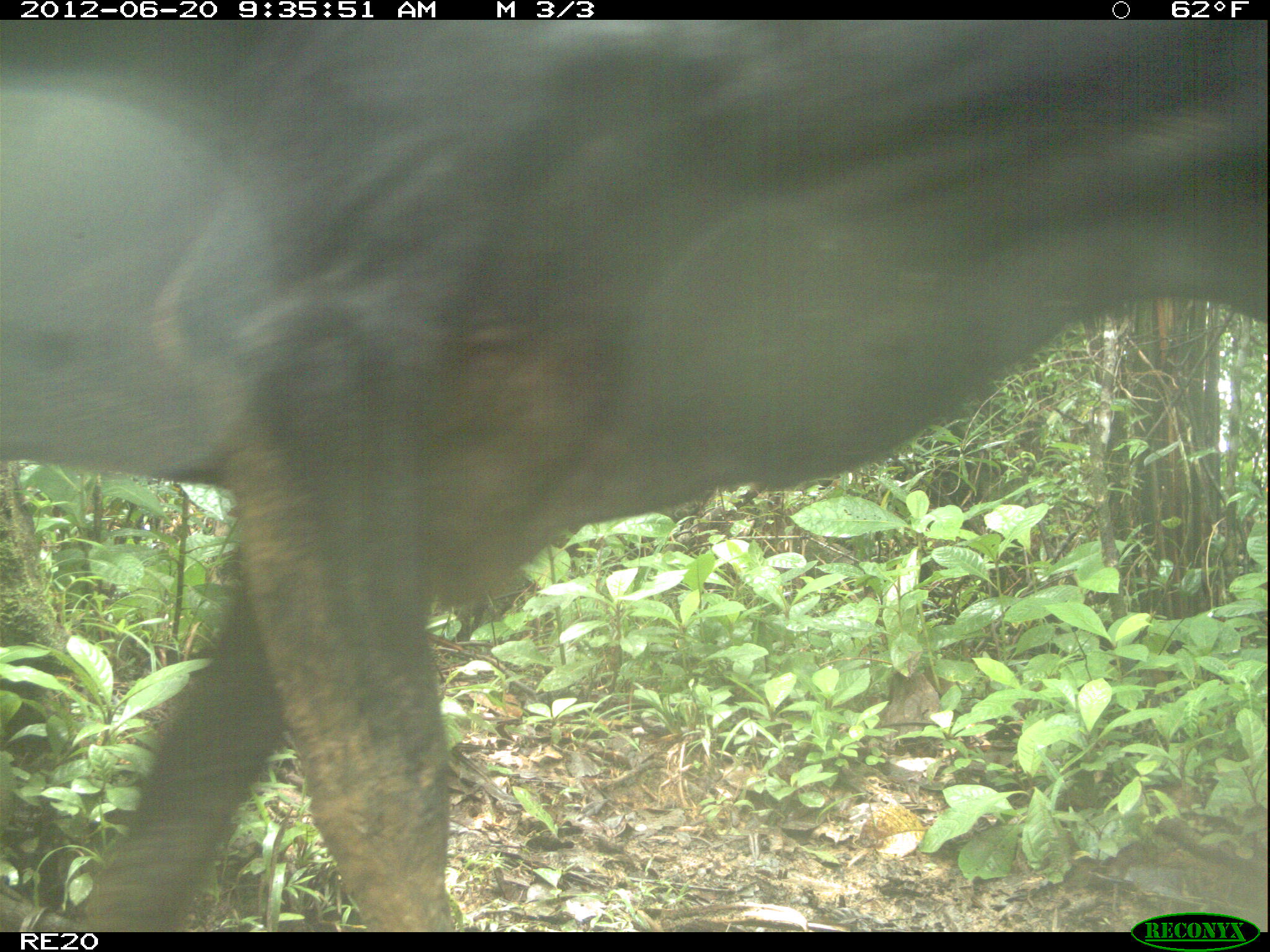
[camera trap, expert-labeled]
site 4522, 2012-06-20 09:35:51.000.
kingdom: Animalia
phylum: Chordata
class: Mammalia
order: Artiodactyla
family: Bovidae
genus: Bos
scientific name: Bos taurus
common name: domestic cattle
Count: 1.